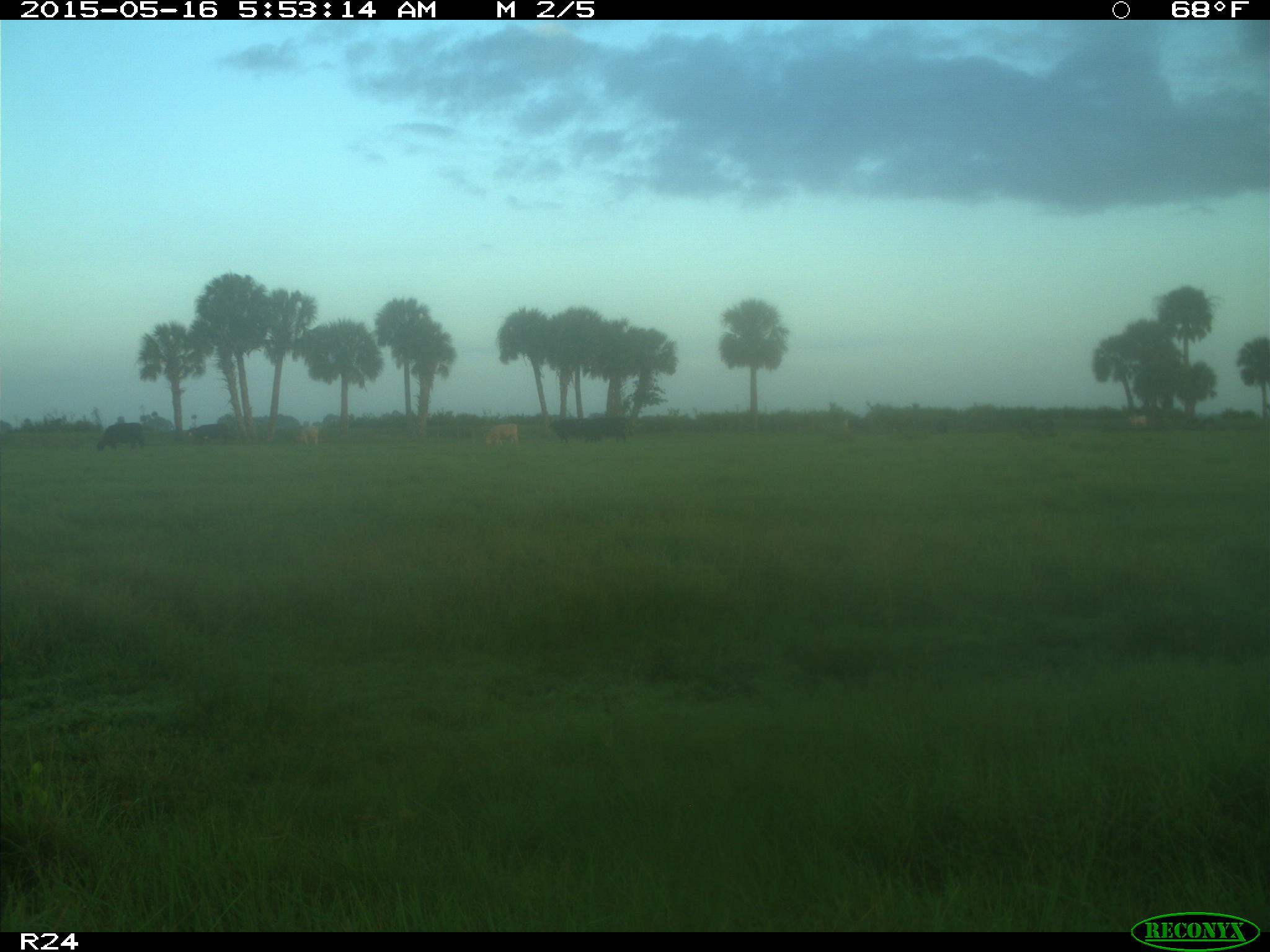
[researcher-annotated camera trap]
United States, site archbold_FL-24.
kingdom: Animalia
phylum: Chordata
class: Mammalia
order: Artiodactyla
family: Bovidae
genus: Bos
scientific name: Bos taurus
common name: domestic cow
Bos taurus (domestic cow).